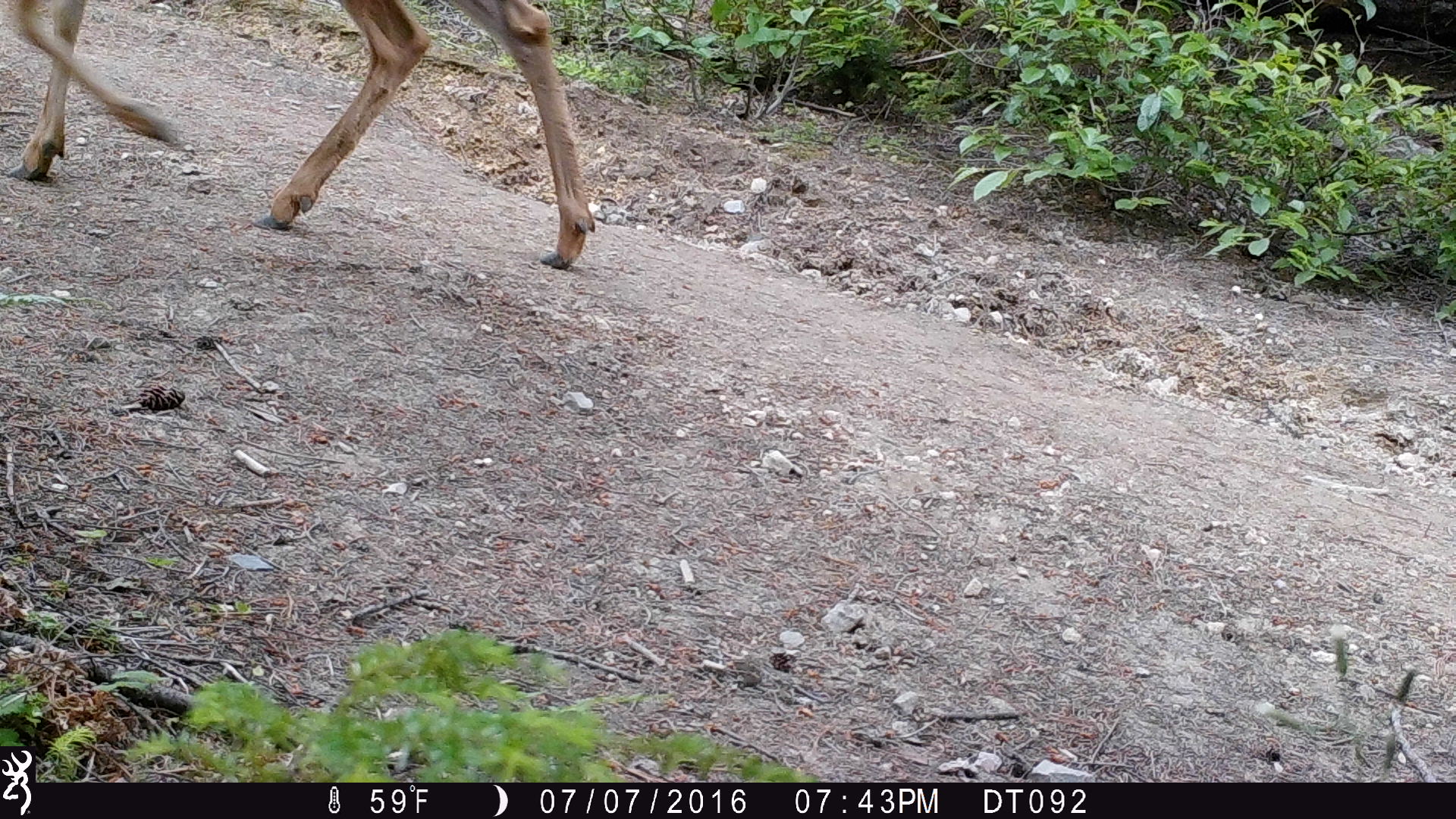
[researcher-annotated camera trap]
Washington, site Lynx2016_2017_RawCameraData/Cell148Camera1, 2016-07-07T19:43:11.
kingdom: Animalia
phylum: Chordata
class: Mammalia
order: Artiodactyla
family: Cervidae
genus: Odocoileus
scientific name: Odocoileus hemionus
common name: mule deer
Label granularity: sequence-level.